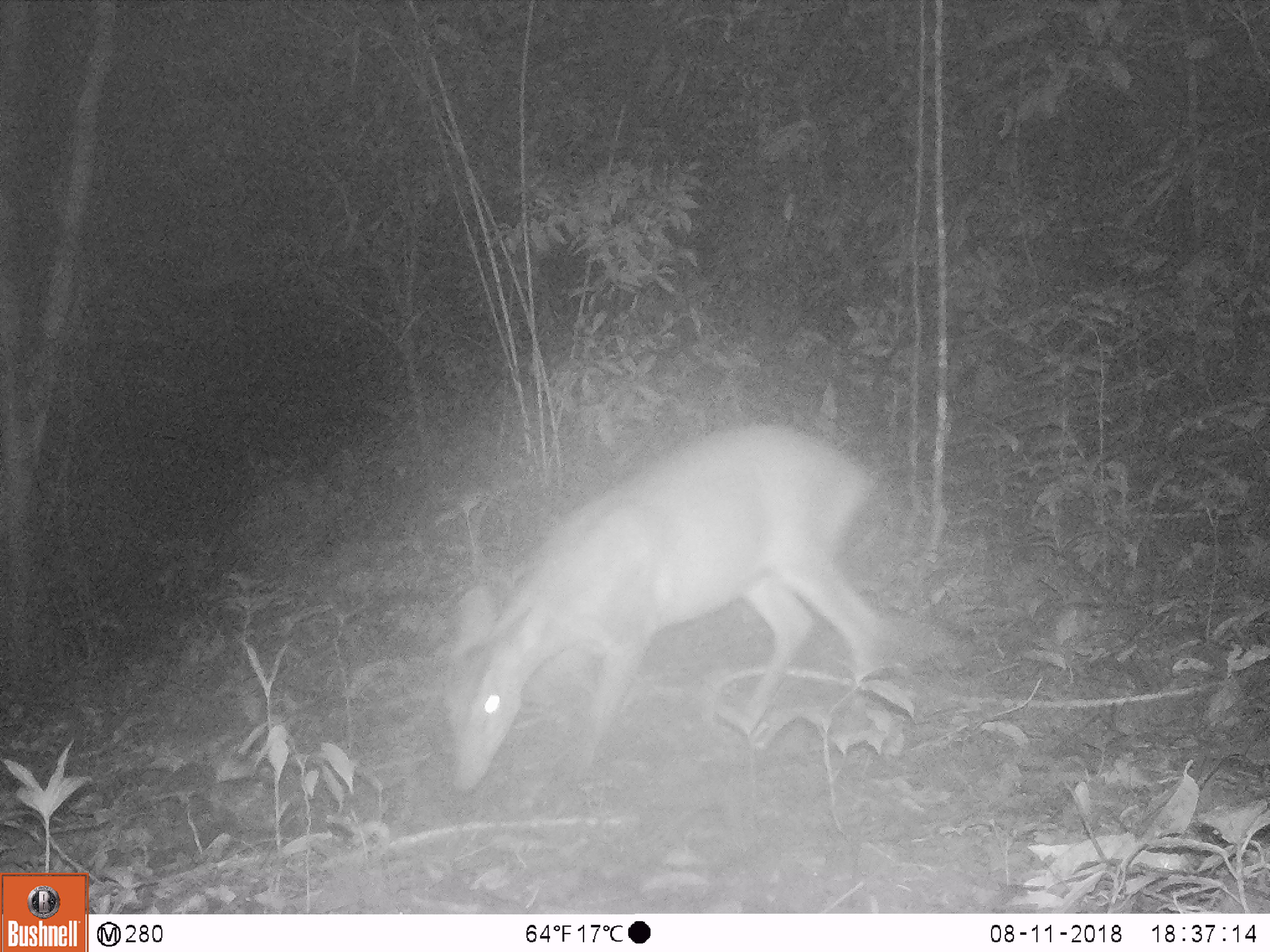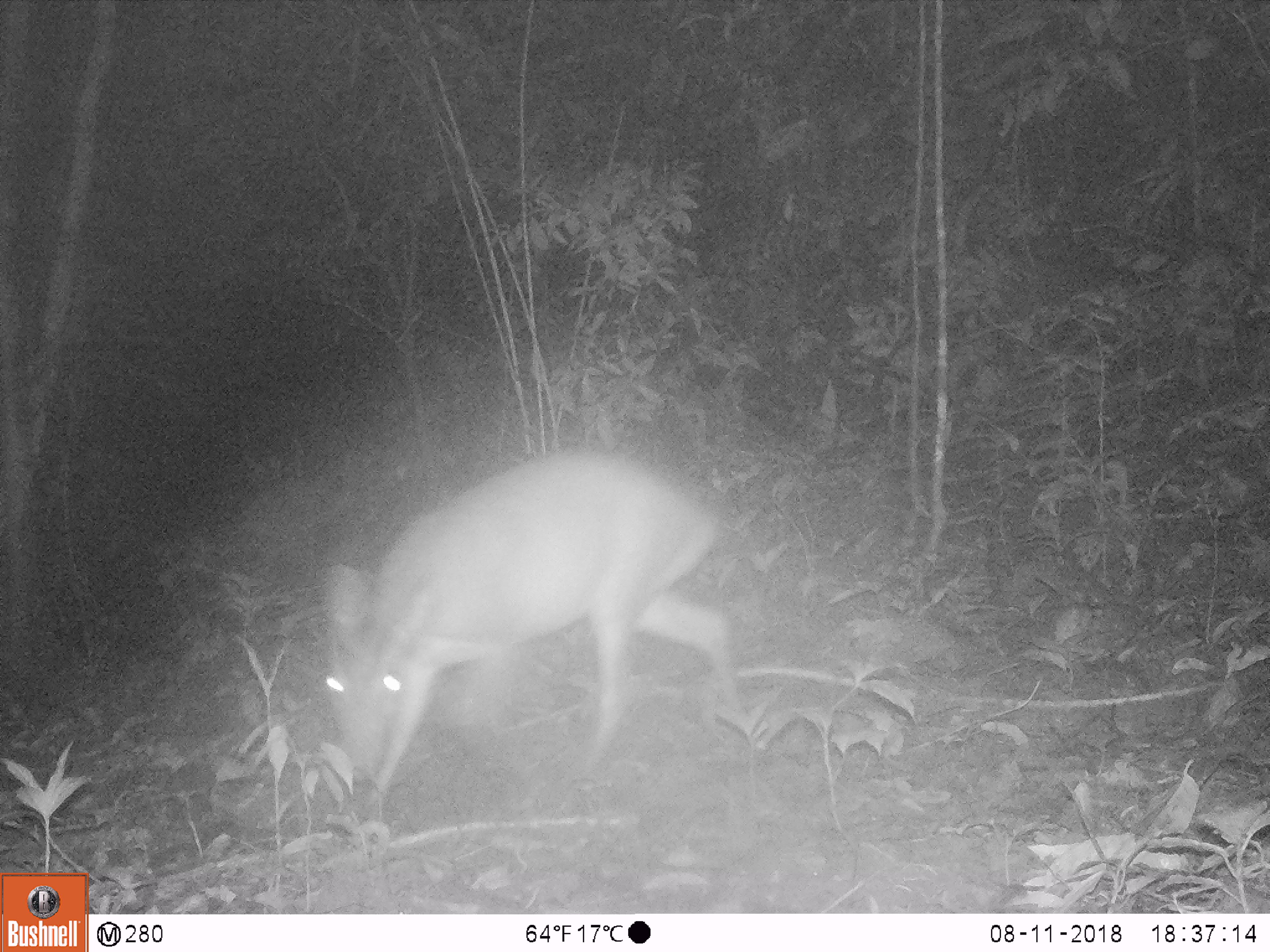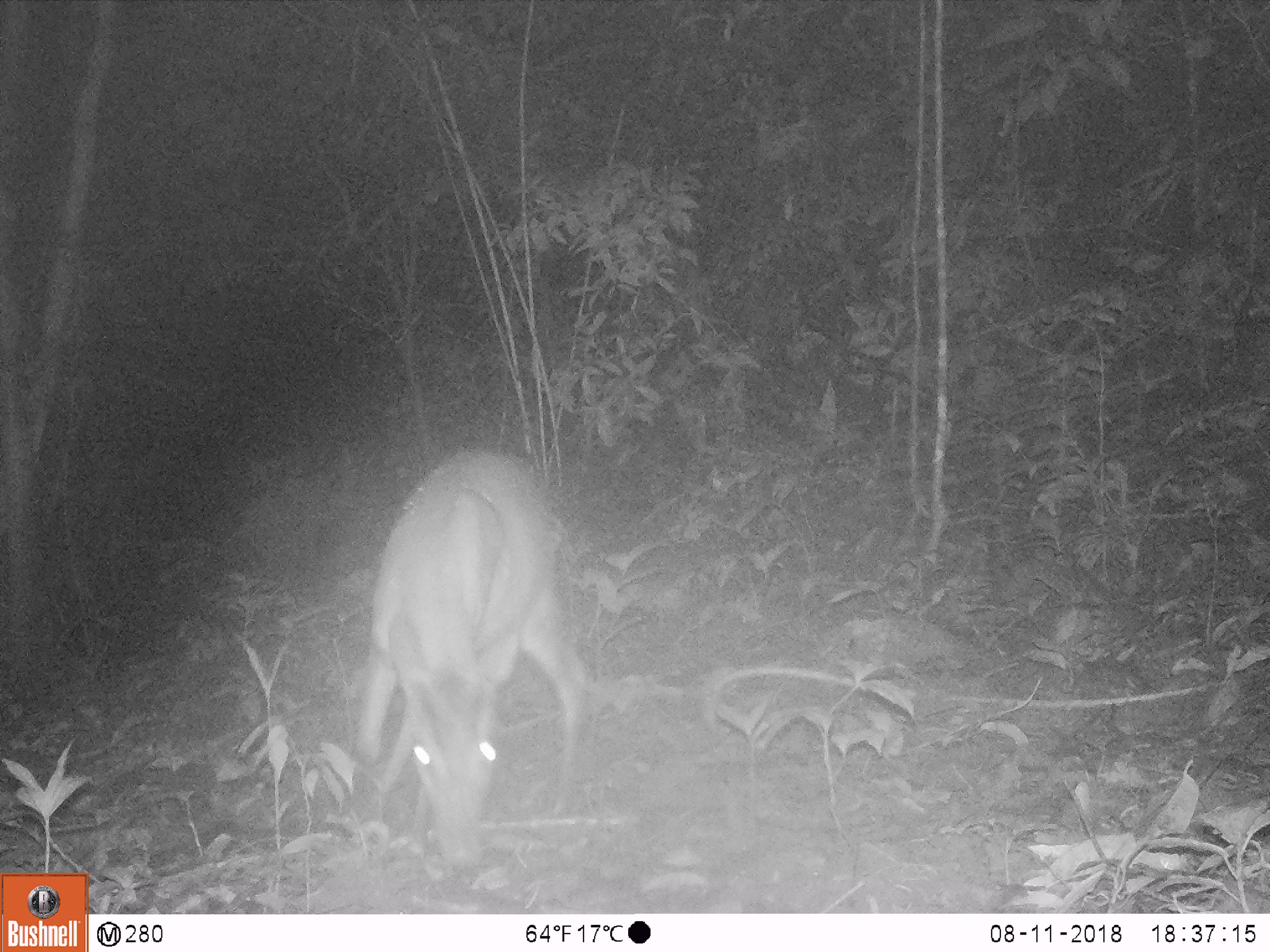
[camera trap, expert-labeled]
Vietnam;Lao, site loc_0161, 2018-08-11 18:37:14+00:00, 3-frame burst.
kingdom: Animalia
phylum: Chordata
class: Mammalia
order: Artiodactyla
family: Cervidae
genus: Muntiacus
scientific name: Muntiacus vuquangensis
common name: large-antlered muntjac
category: large antlered muntjac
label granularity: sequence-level